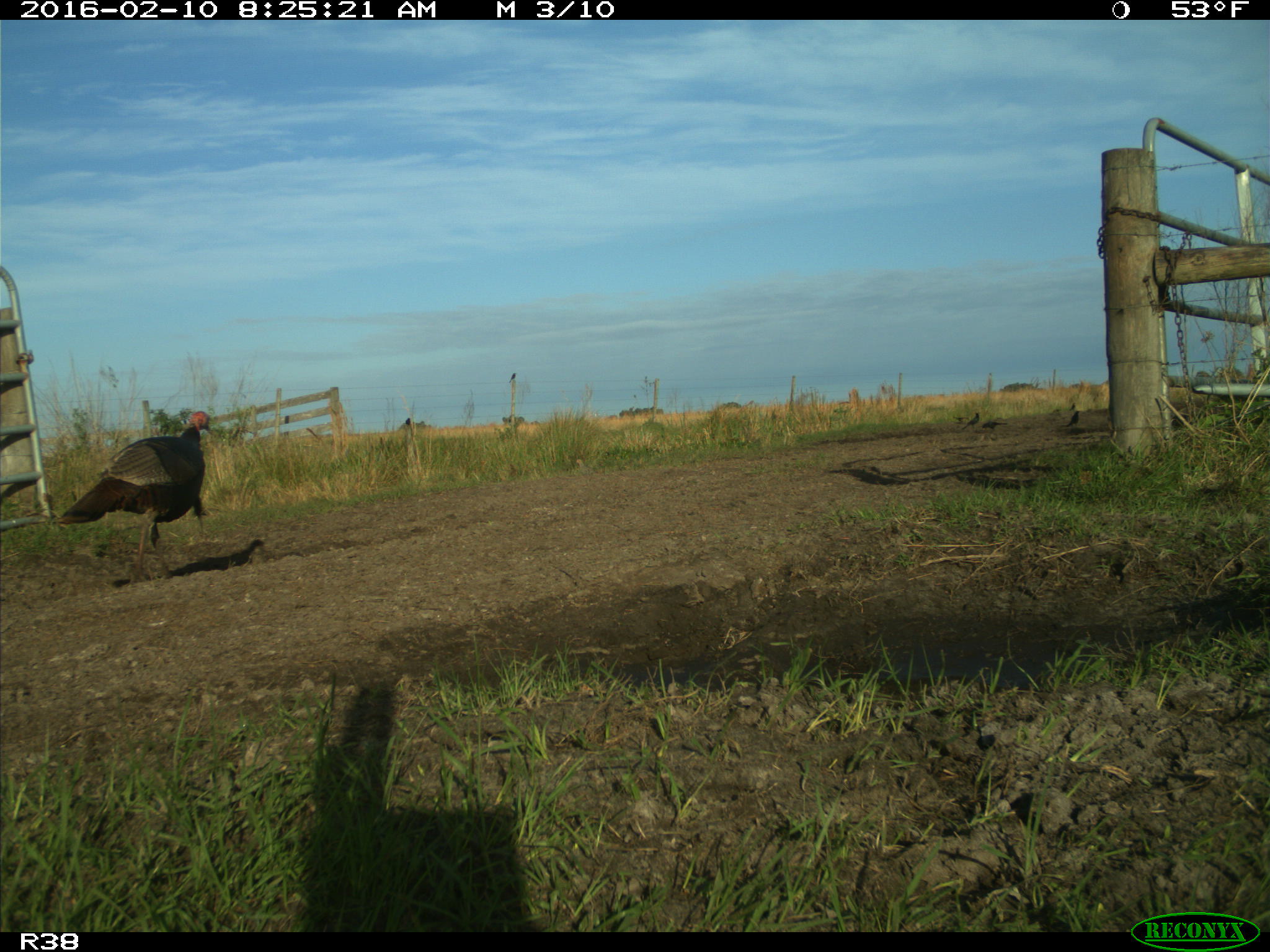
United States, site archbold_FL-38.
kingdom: Animalia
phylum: Chordata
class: Aves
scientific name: Aves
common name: birds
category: unidentified bird